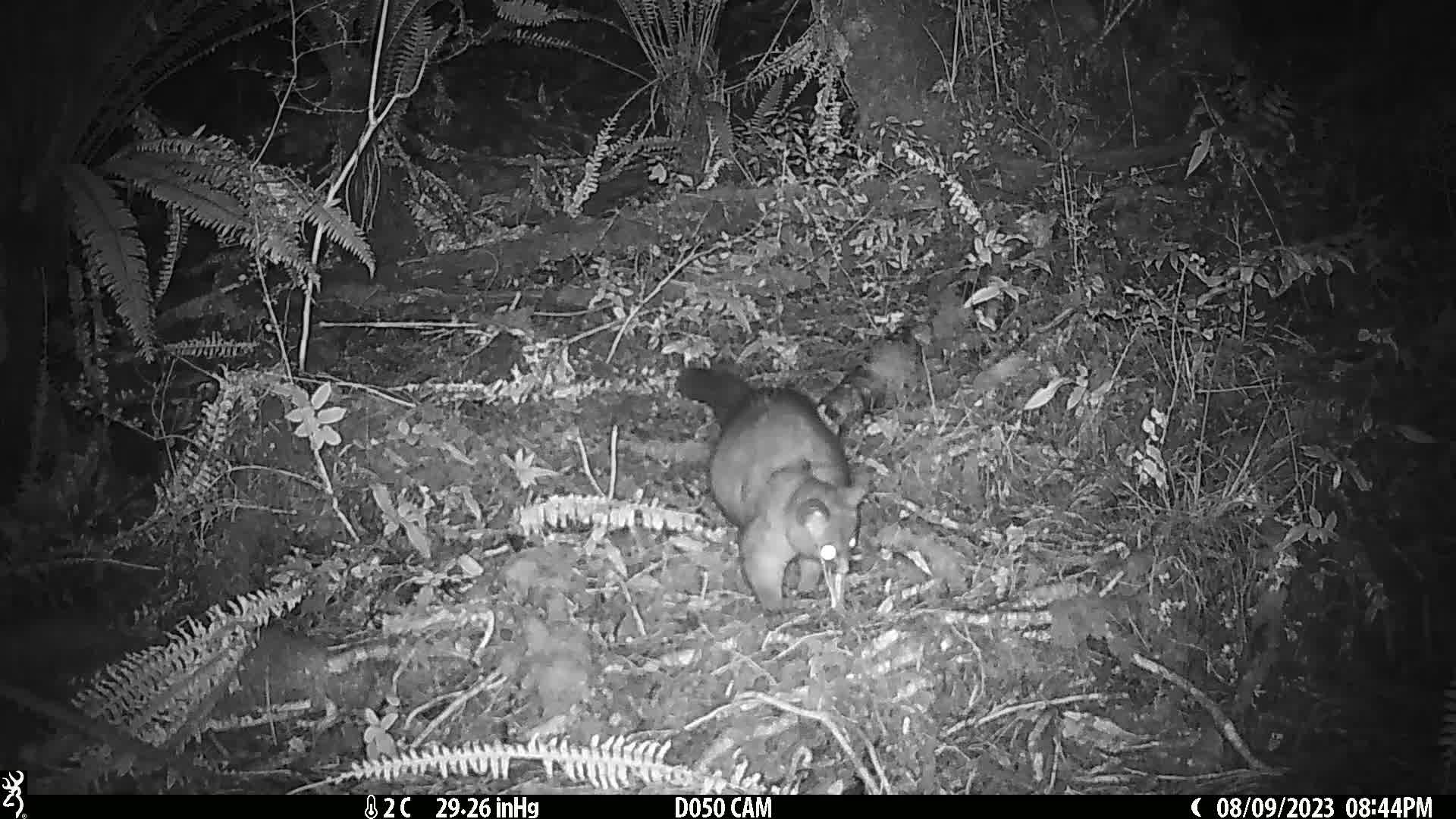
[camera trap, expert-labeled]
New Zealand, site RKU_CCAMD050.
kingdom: Animalia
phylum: Chordata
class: Mammalia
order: Diprotodontia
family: Phalangeridae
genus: Trichosurus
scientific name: Trichosurus vulpecula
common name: common brushtail possum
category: possum